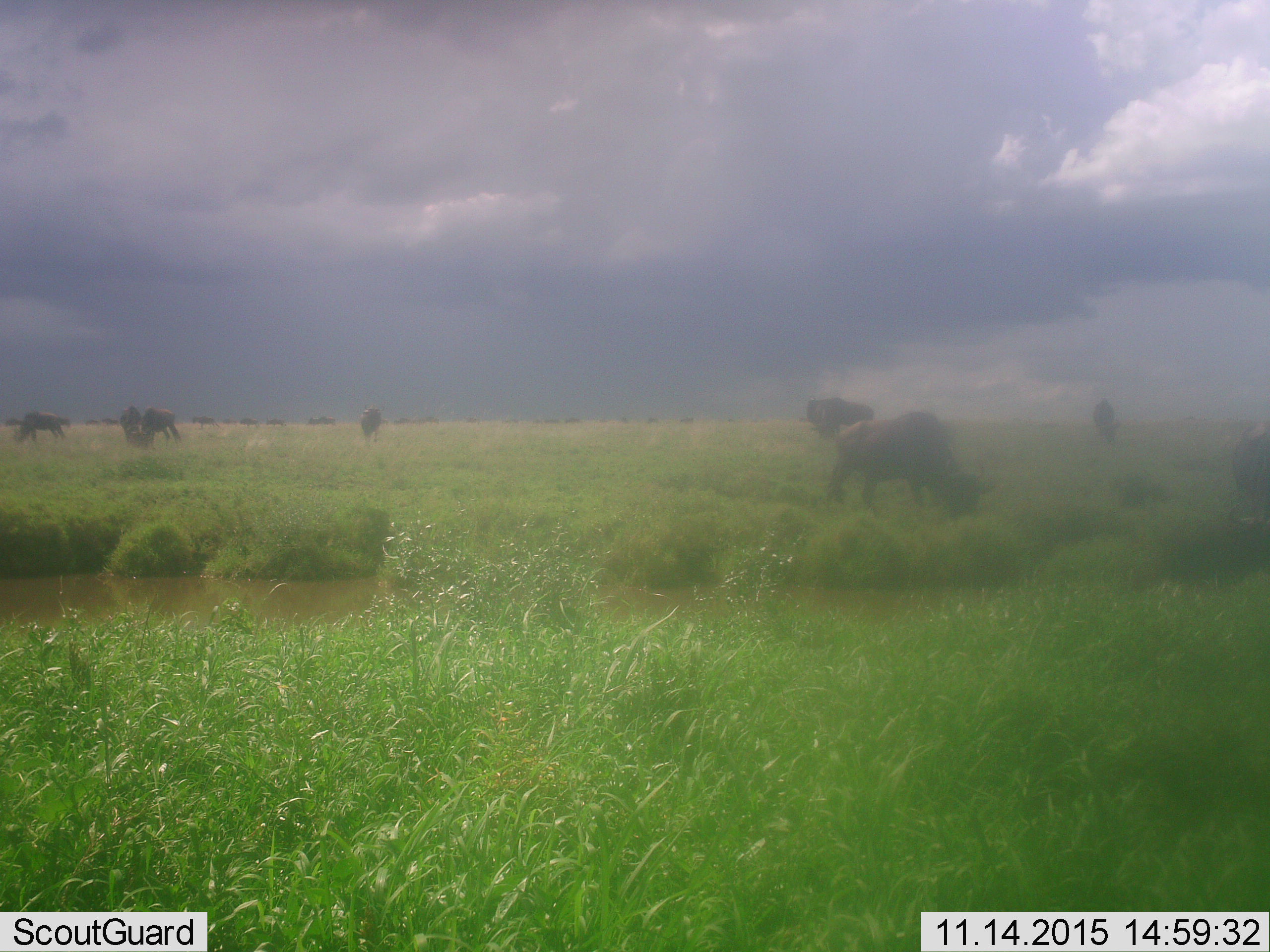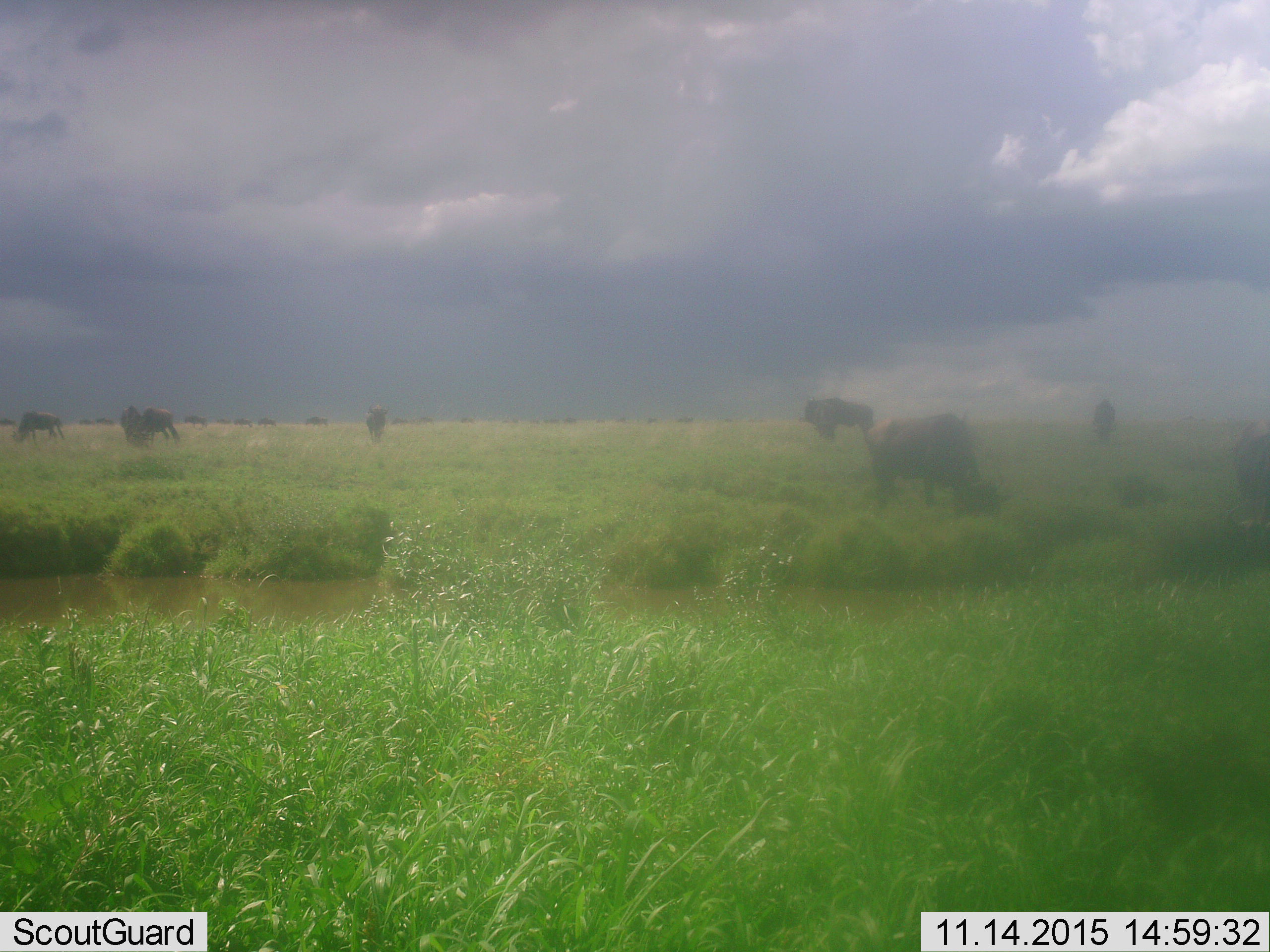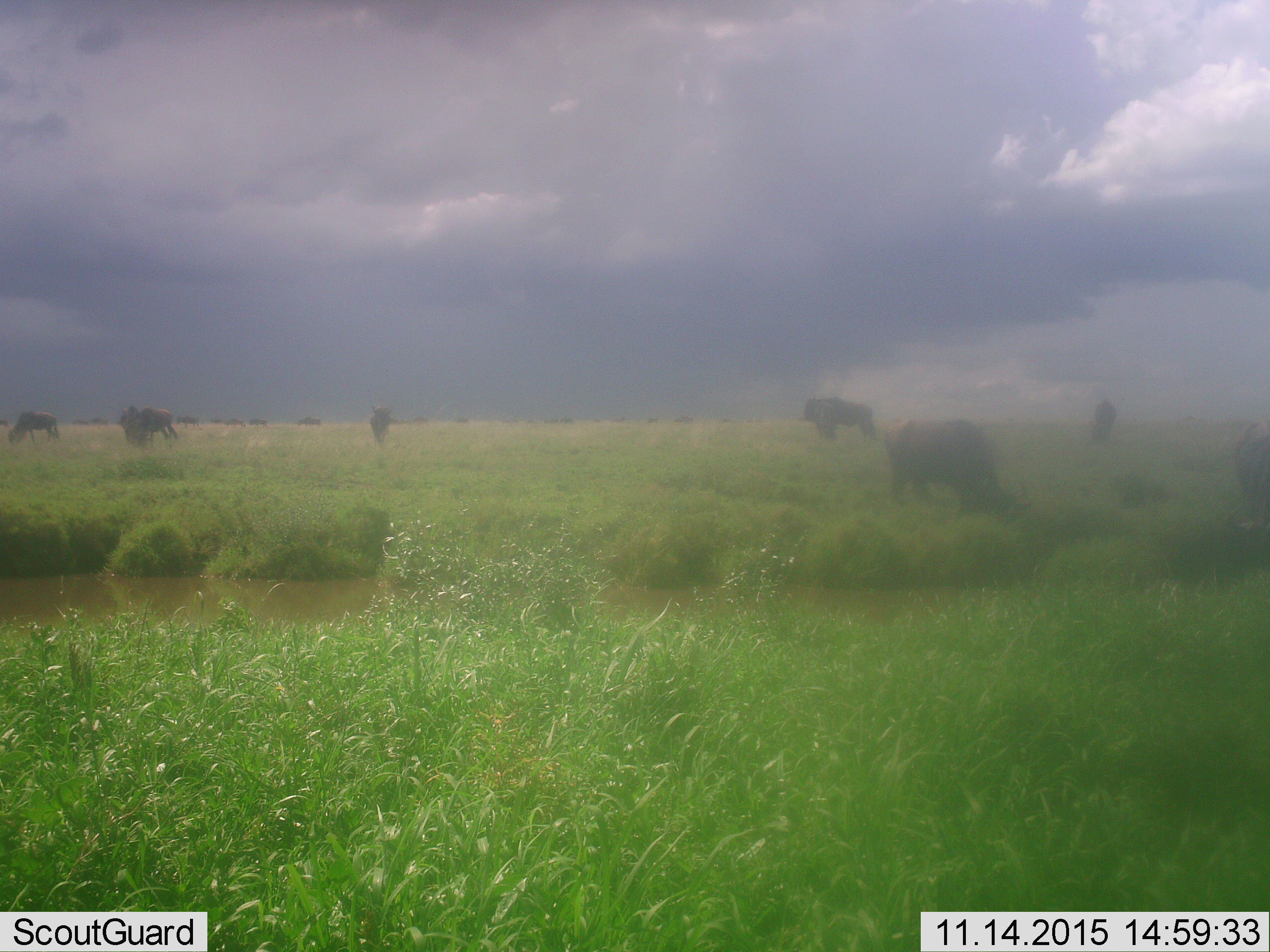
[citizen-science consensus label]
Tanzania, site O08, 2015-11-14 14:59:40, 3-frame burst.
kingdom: Animalia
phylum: Chordata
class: Mammalia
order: Artiodactyla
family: Bovidae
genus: Connochaetes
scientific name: Connochaetes taurinus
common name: blue wildebeest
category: wildebeest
Wildebeest (blue wildebeest) (Connochaetes taurinus), count 11-50. Behavior (volunteer vote fractions): standing 50%, resting 17%, moving 50%, interacting 17%. Young present (vote fraction): 0%. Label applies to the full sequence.